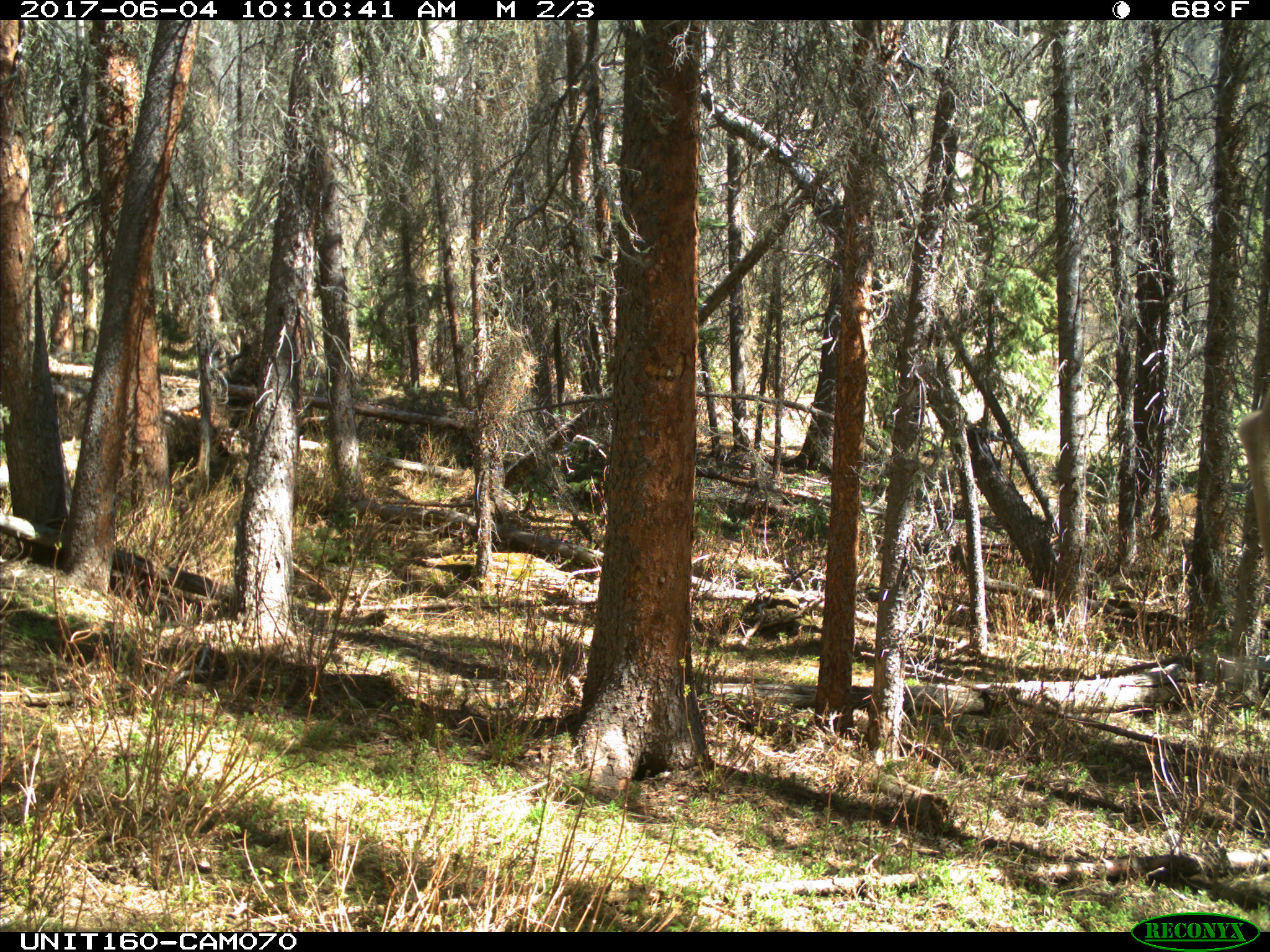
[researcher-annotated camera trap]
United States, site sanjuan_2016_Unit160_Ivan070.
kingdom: Animalia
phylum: Chordata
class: Mammalia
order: Artiodactyla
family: Cervidae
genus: Cervus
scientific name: Cervus elaphus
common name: red deer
Cervus elaphus (red deer).